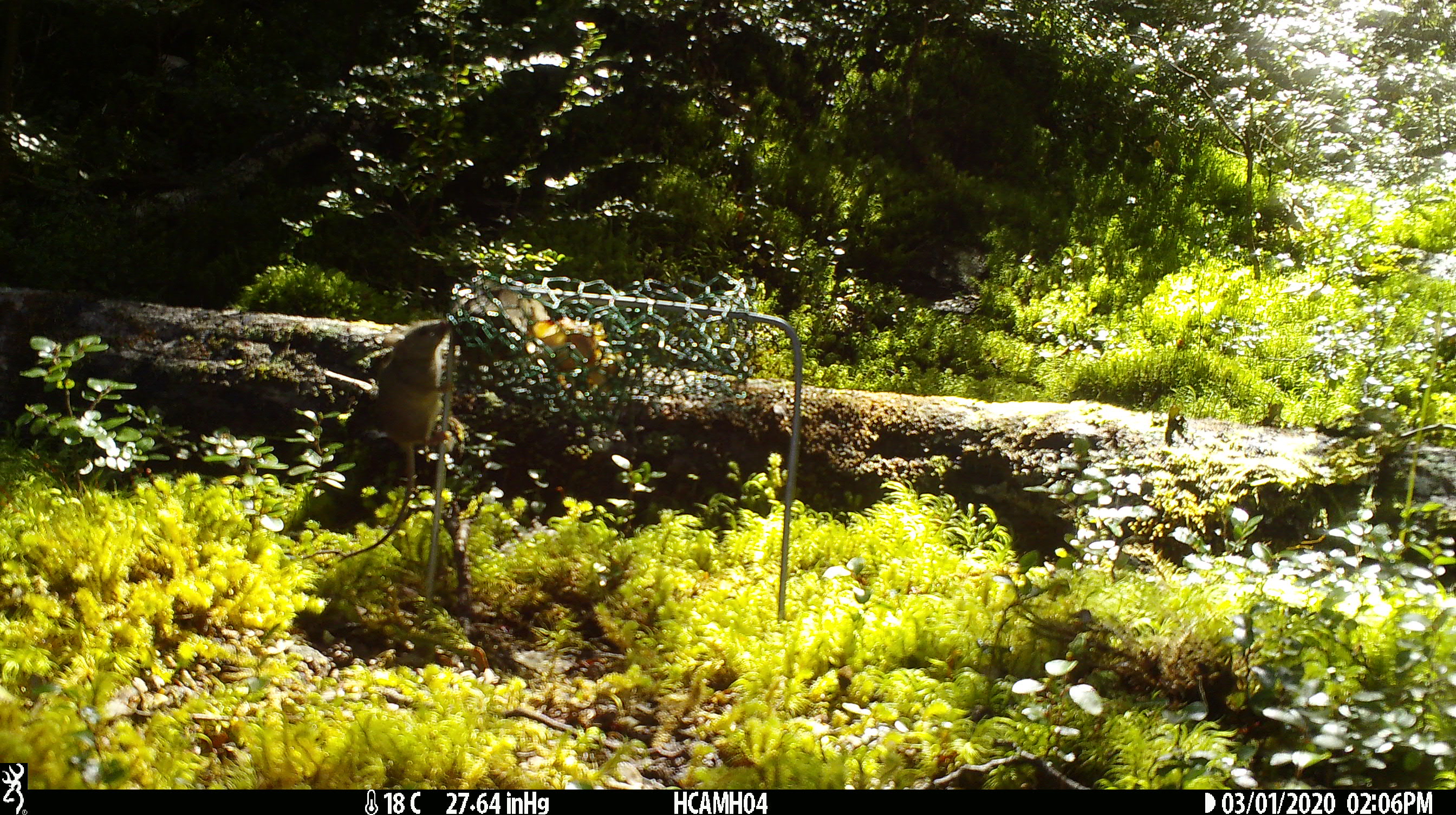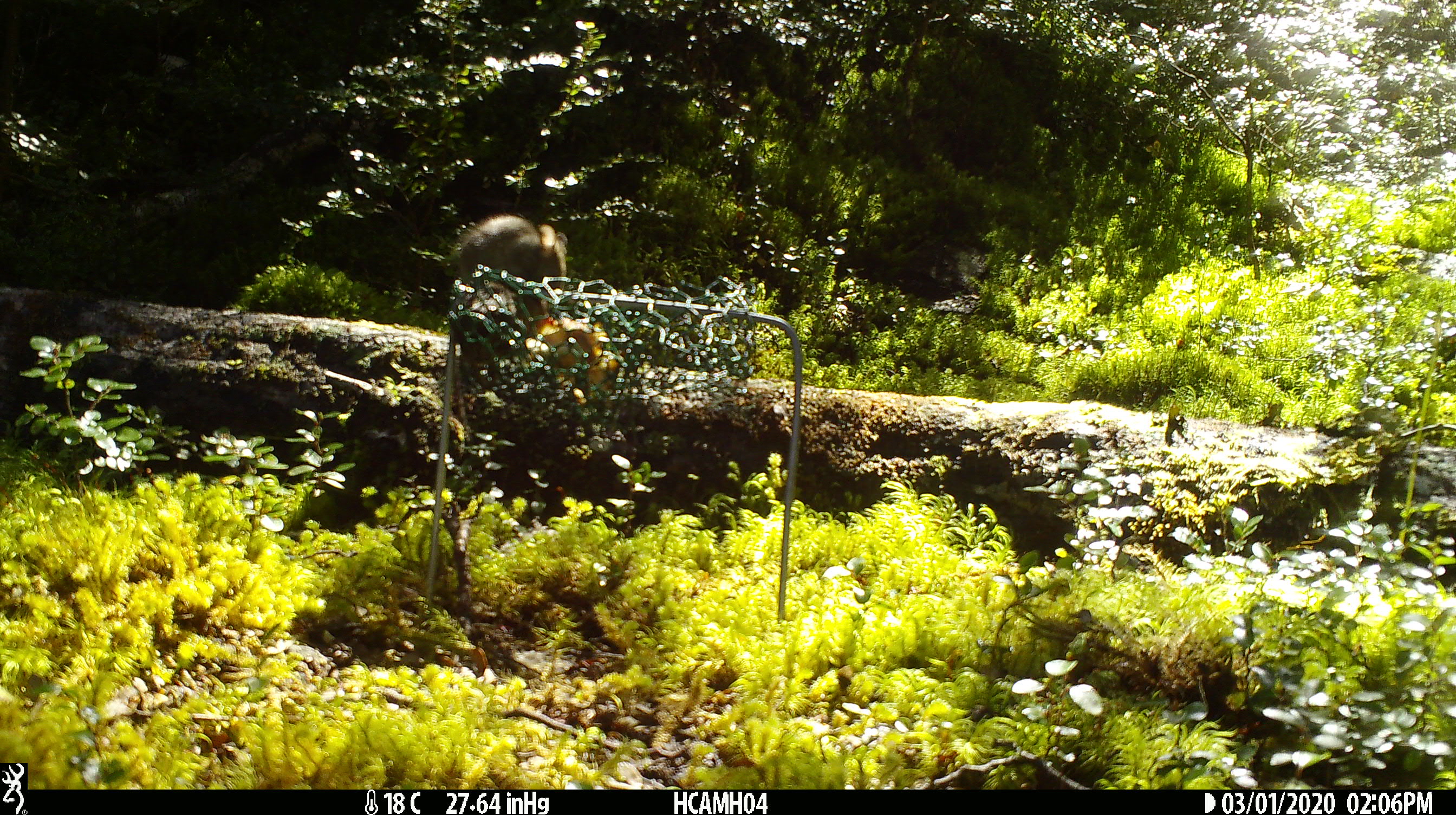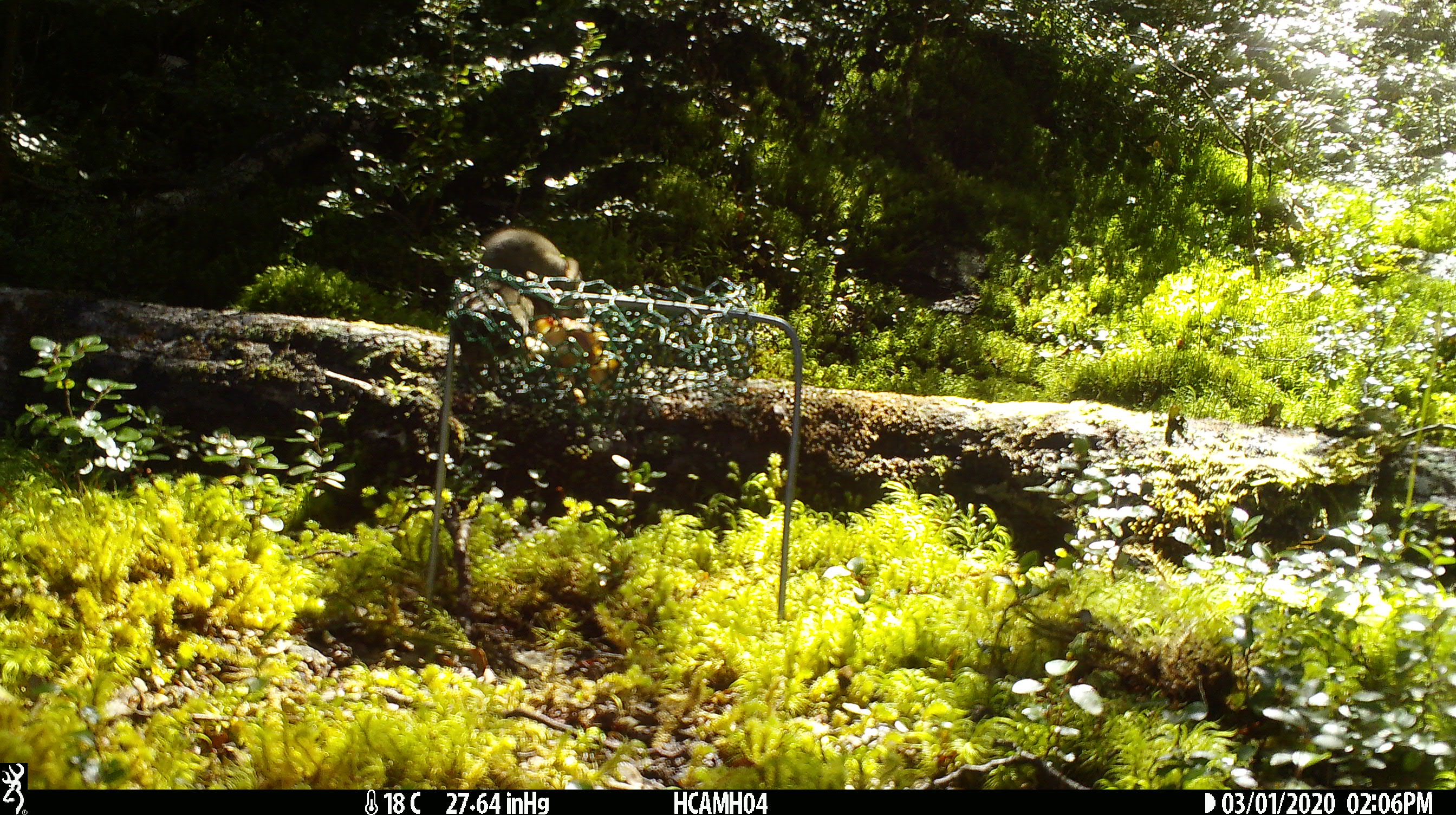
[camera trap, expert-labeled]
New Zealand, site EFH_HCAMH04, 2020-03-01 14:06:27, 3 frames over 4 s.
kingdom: Animalia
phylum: Chordata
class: Mammalia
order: Rodentia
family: Muridae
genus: Mus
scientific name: Mus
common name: mouse